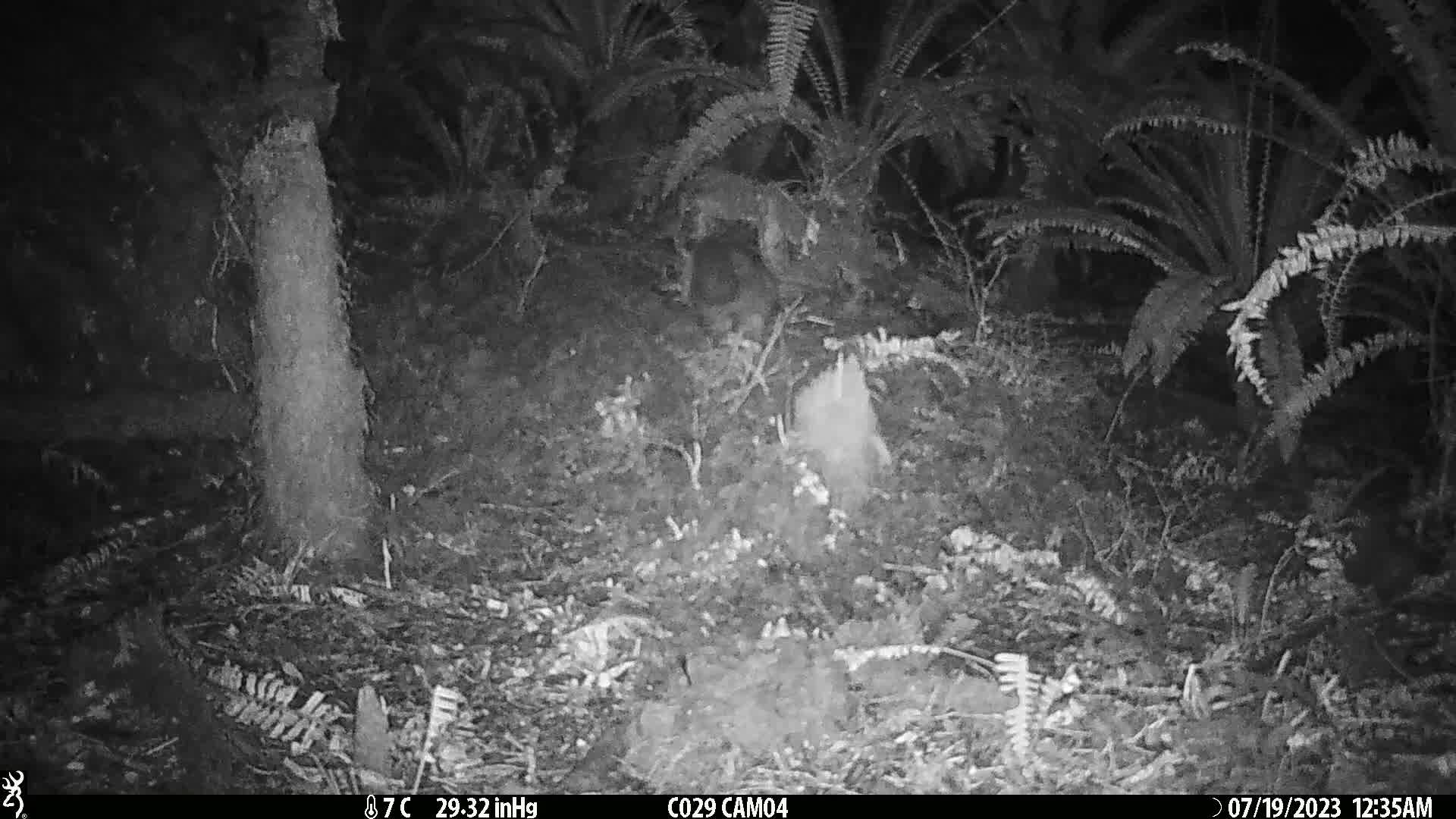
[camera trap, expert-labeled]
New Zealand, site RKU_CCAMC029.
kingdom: Animalia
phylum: Chordata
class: Mammalia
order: Diprotodontia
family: Phalangeridae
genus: Trichosurus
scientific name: Trichosurus vulpecula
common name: common brushtail possum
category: possum